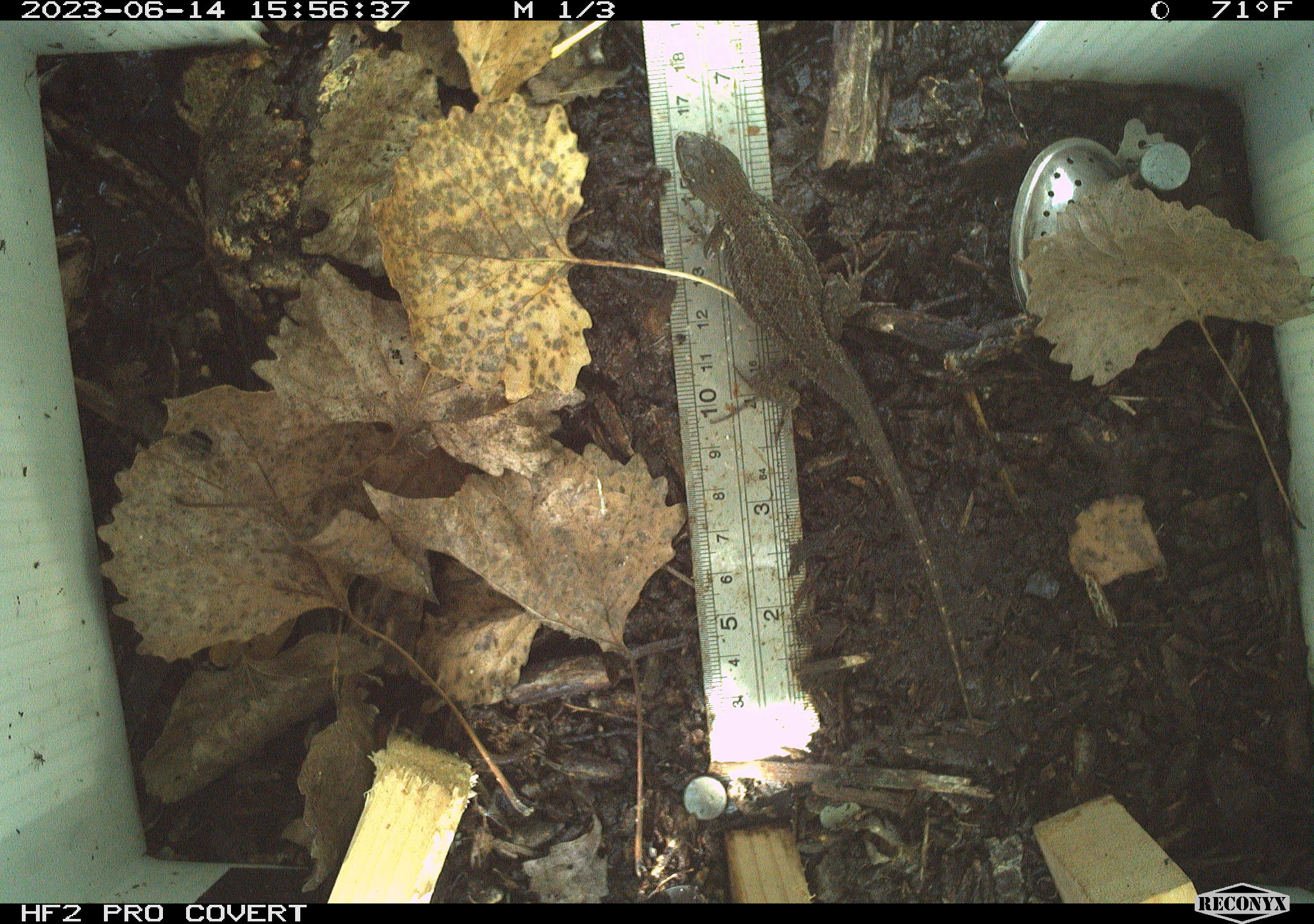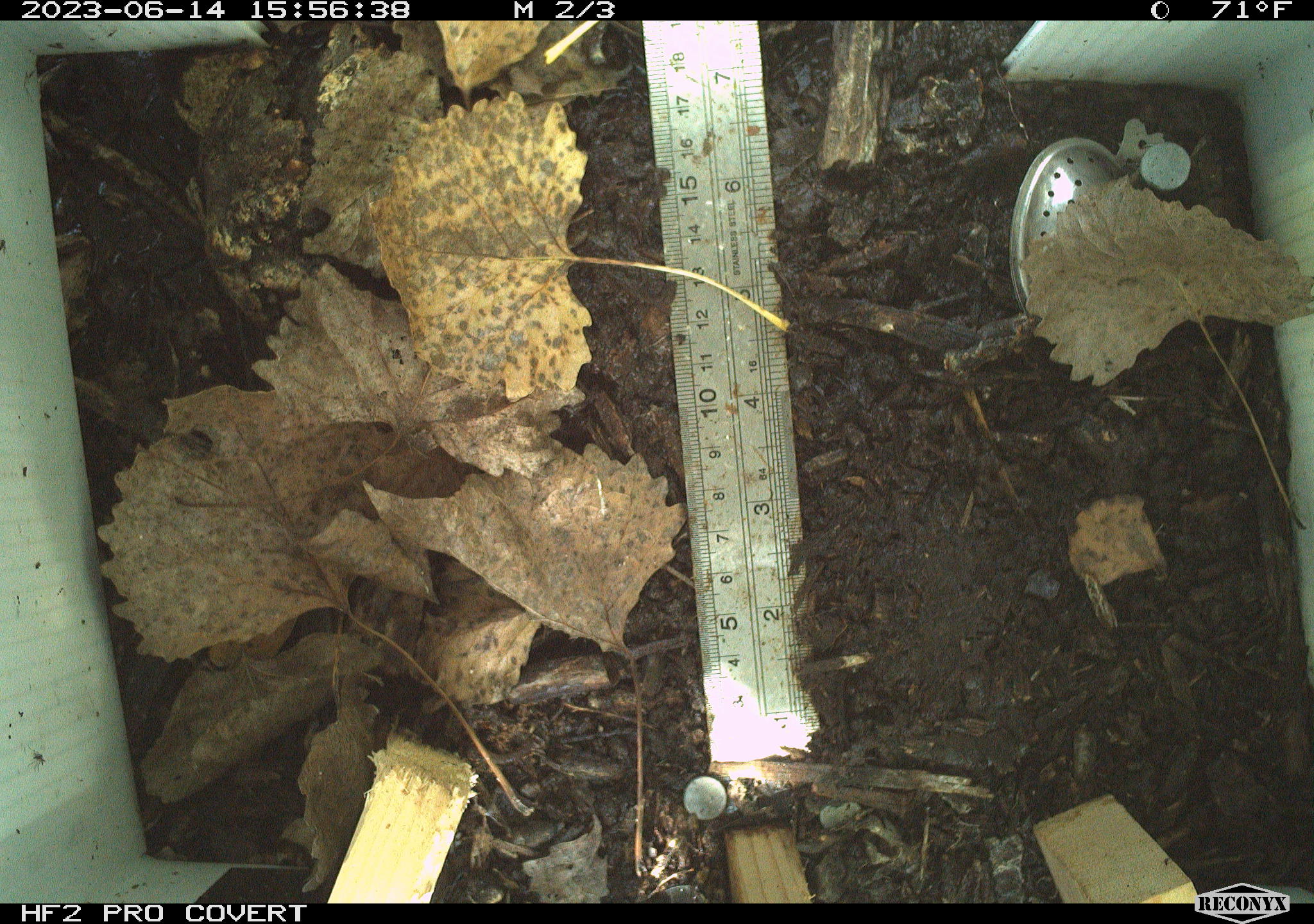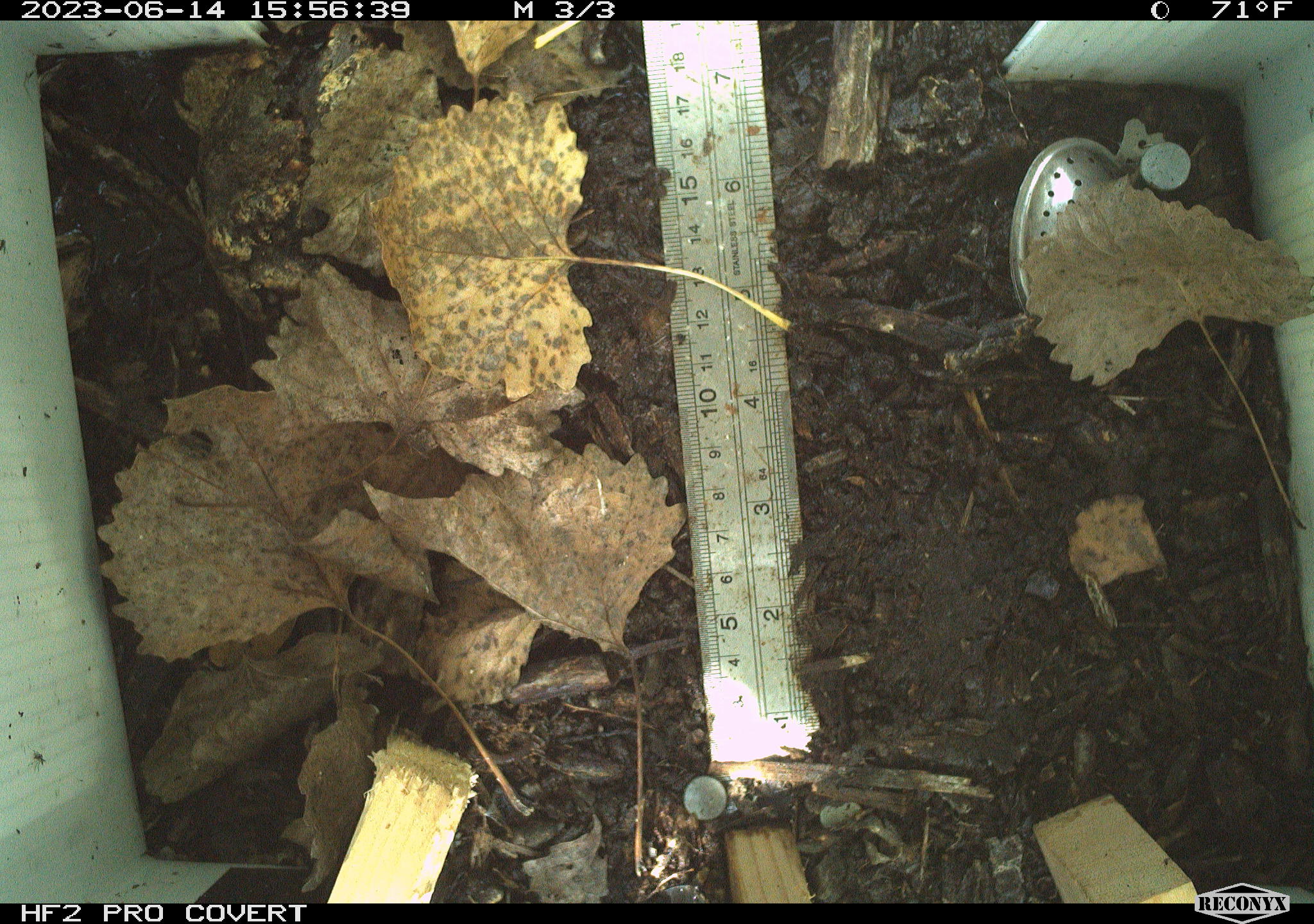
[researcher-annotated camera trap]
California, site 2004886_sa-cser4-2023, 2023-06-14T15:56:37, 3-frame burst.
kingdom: Animalia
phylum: Chordata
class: Reptilia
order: Squamata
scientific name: Squamata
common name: lizards and snakes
Lizards and snakes (Squamata).